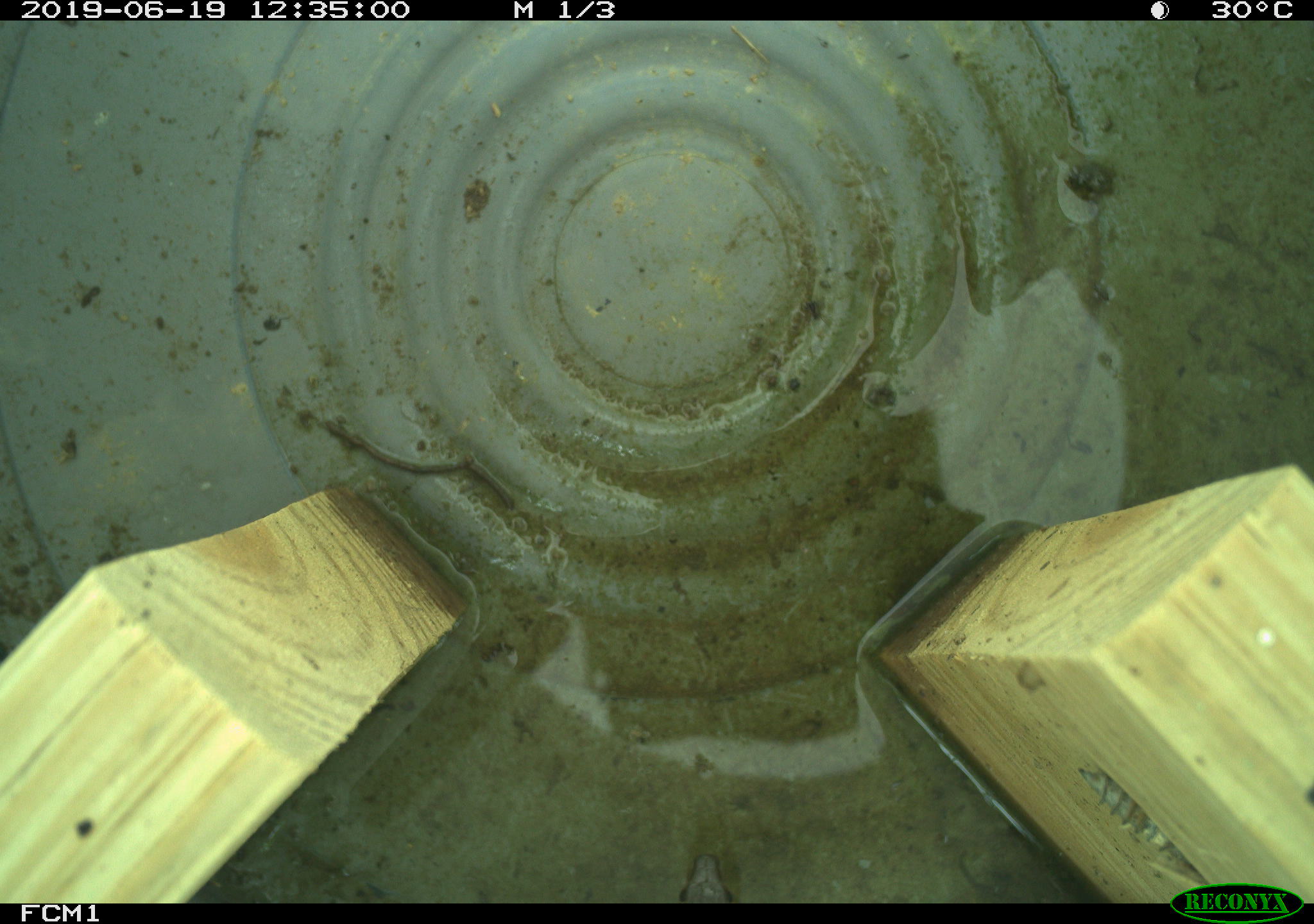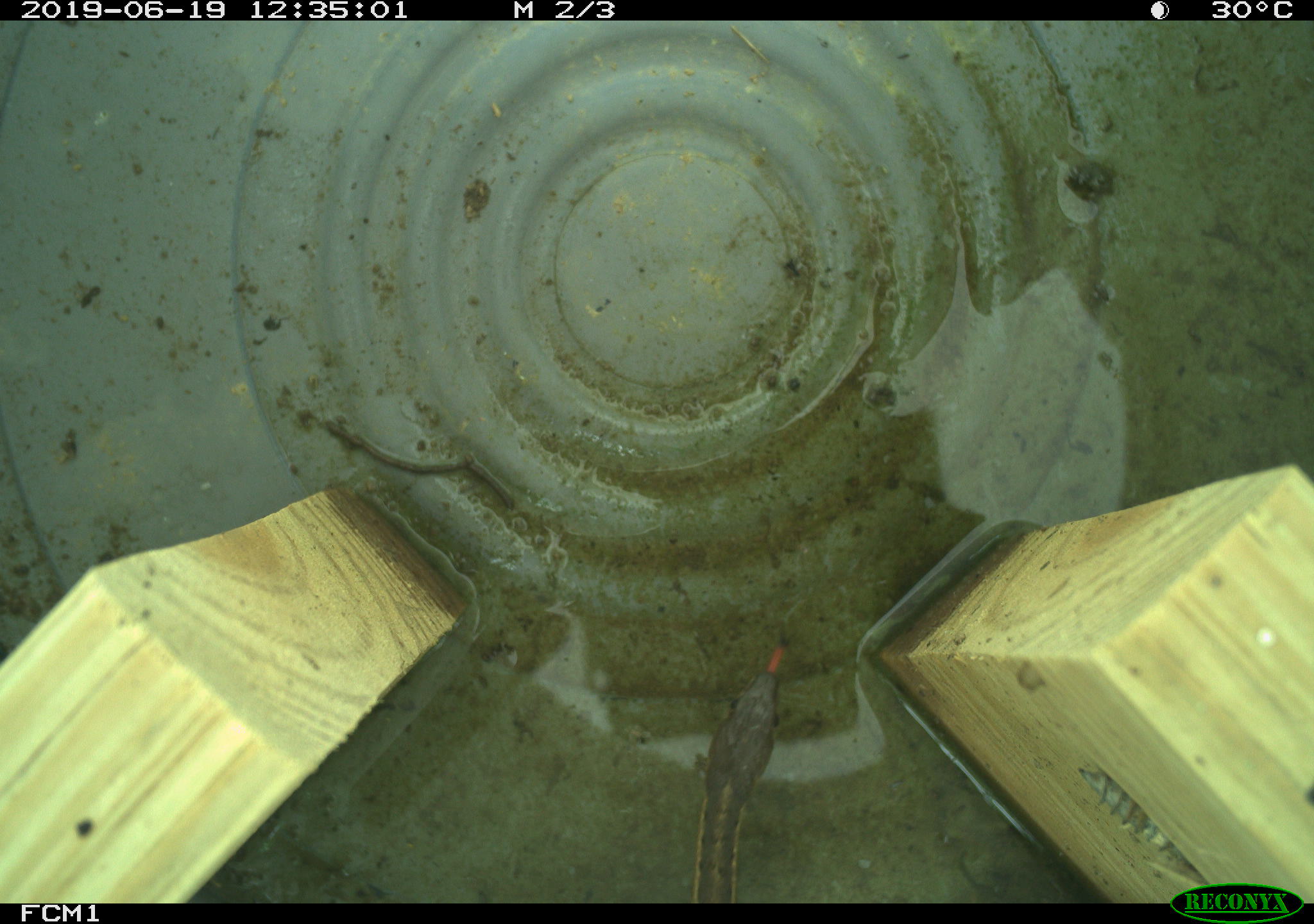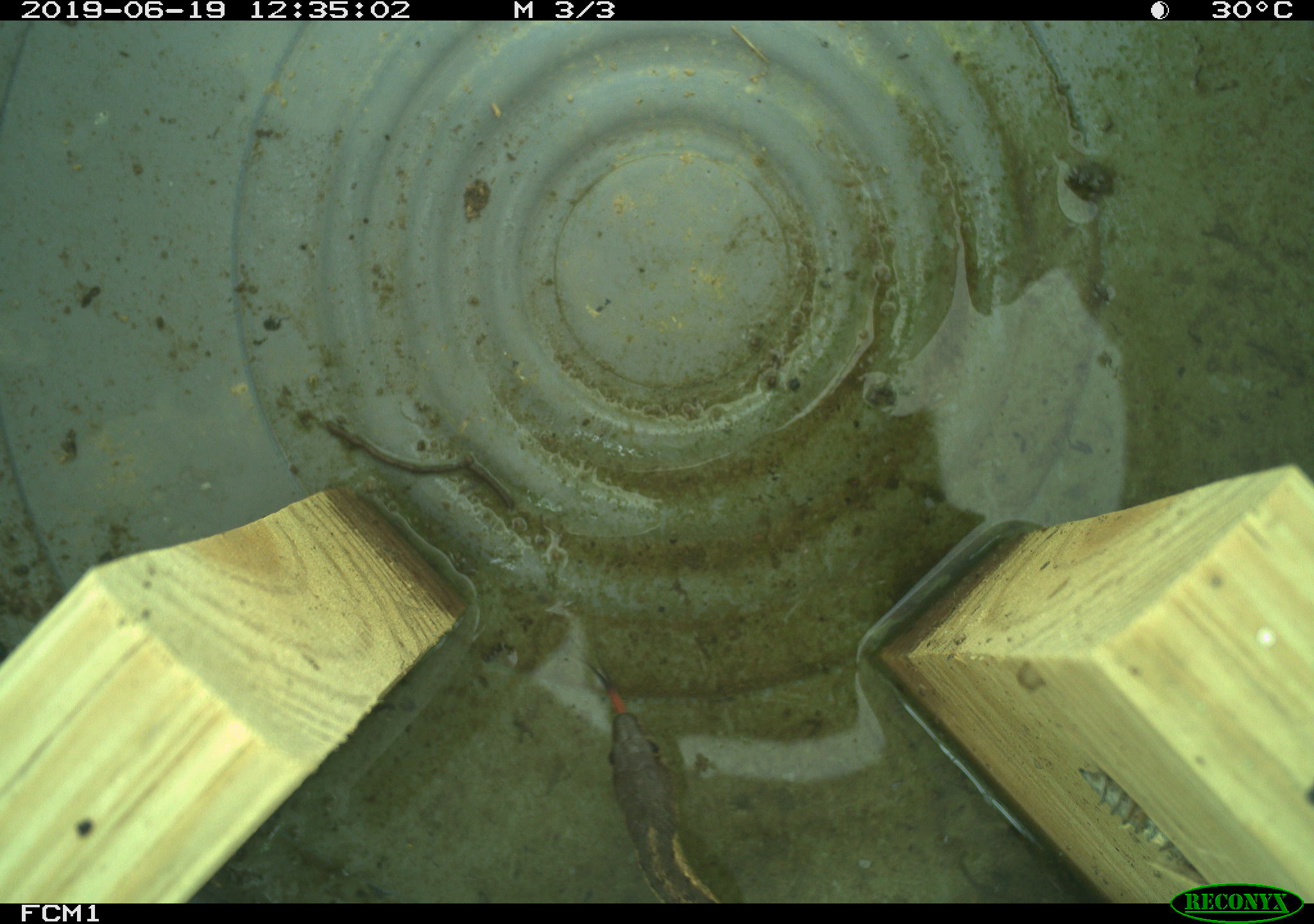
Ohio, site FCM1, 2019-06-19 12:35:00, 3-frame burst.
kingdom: Animalia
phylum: Chordata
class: Reptilia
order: Squamata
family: Colubridae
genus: Thamnophis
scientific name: Thamnophis sirtalis sirtalis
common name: eastern gartersnake